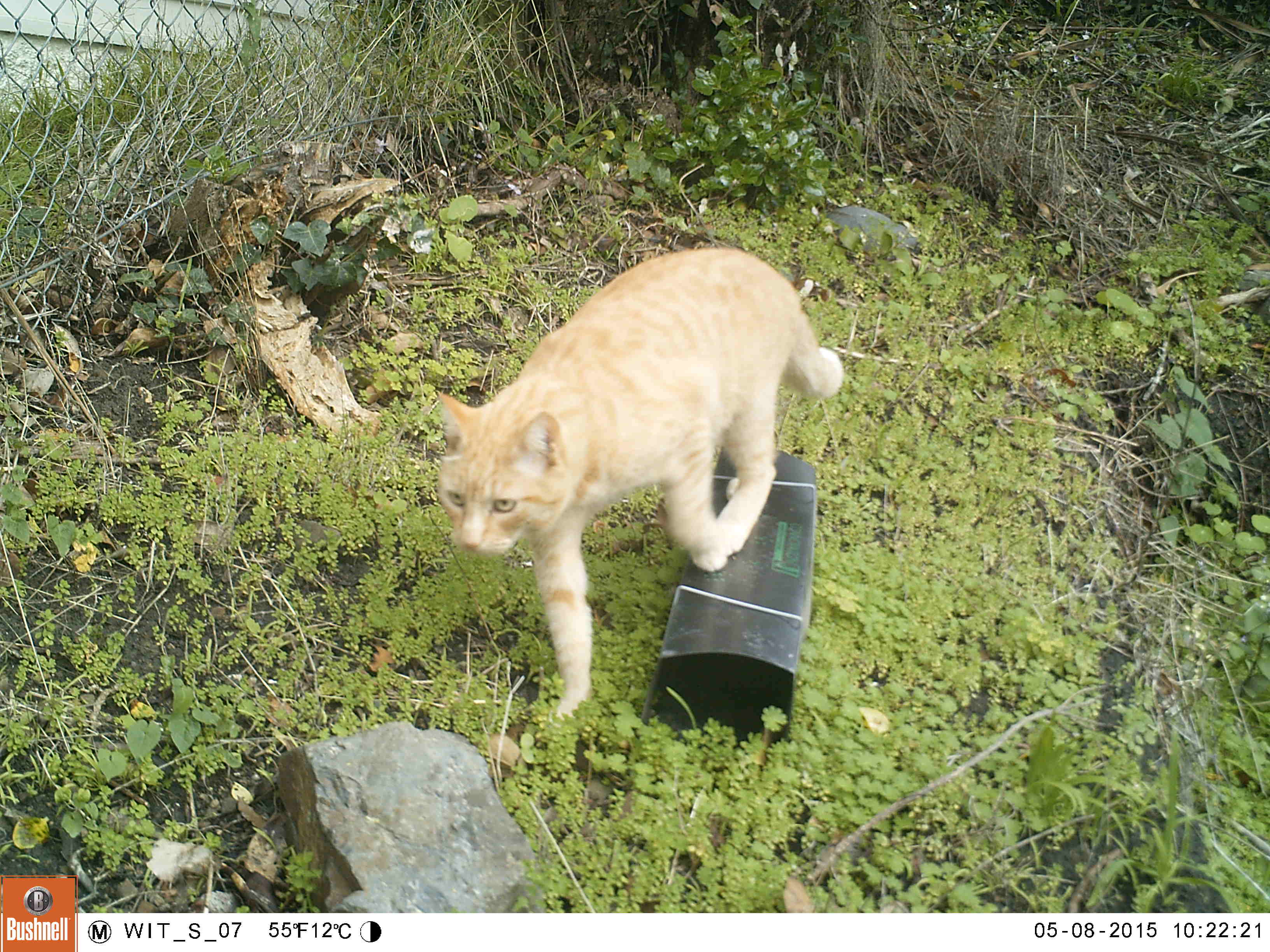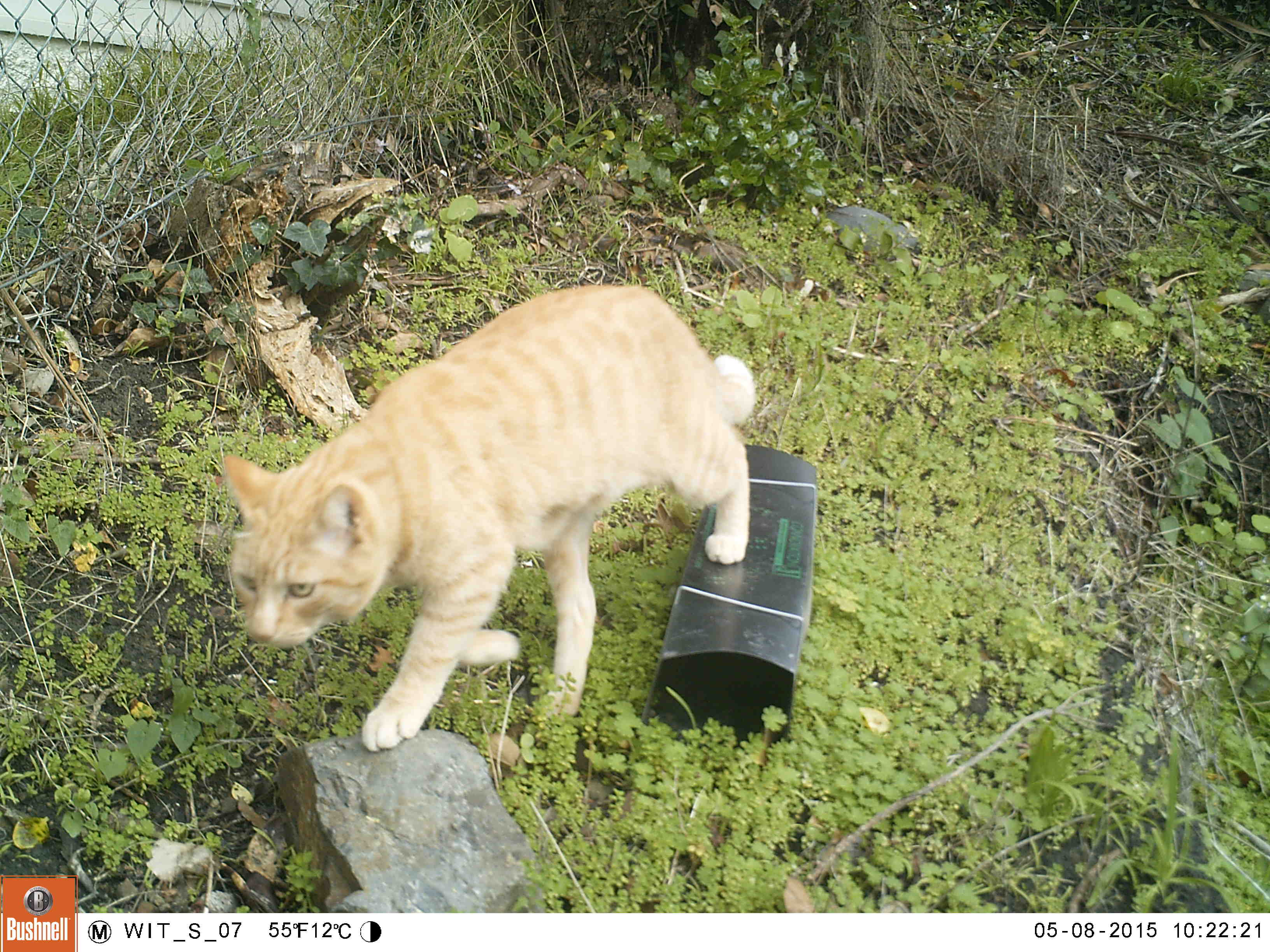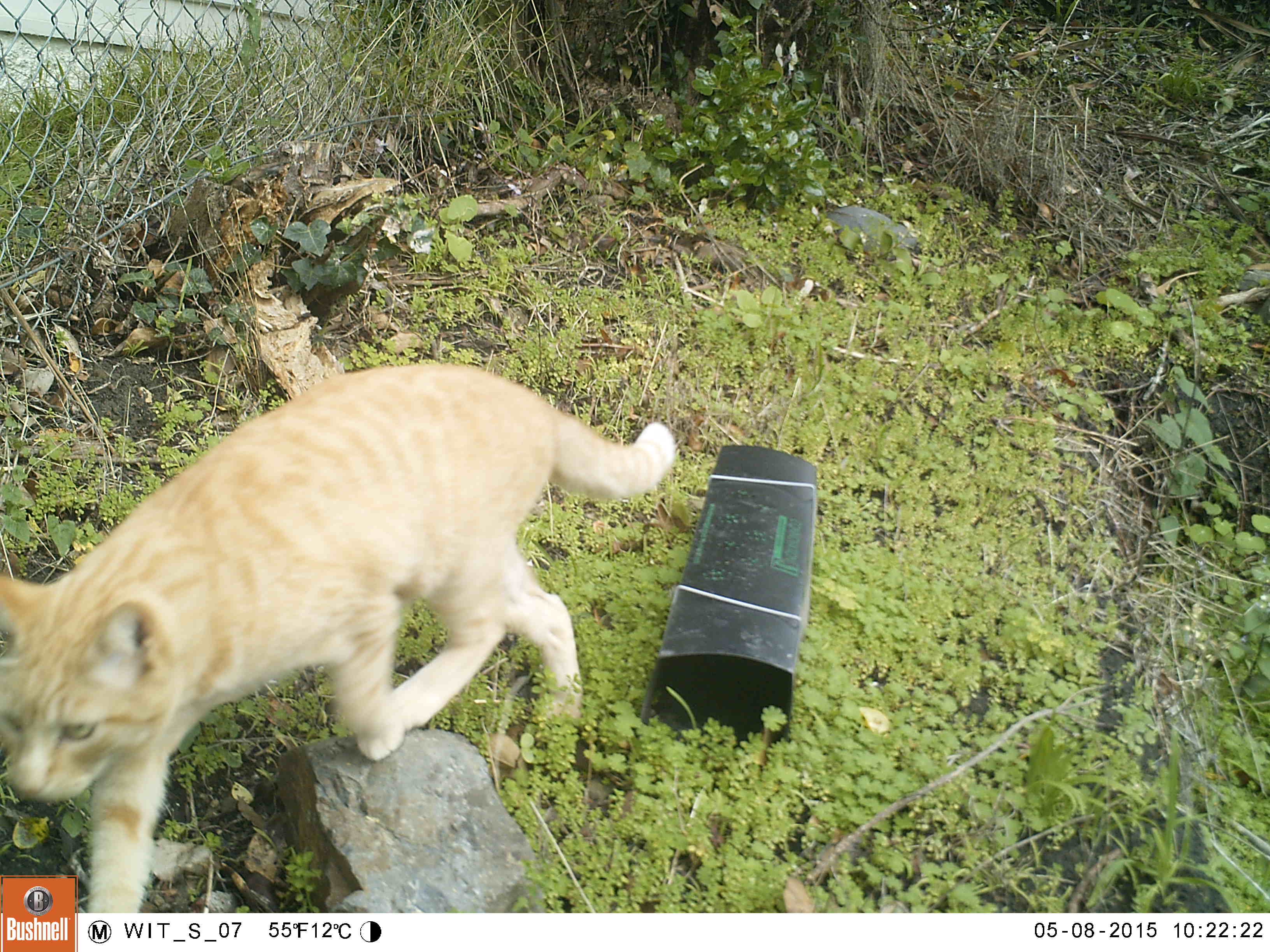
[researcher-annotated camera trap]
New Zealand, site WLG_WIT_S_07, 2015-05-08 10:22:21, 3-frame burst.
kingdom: Animalia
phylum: Chordata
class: Mammalia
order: Carnivora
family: Felidae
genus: Felis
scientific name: Felis catus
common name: domestic cat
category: cat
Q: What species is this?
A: Cat (domestic cat) (Felis catus).